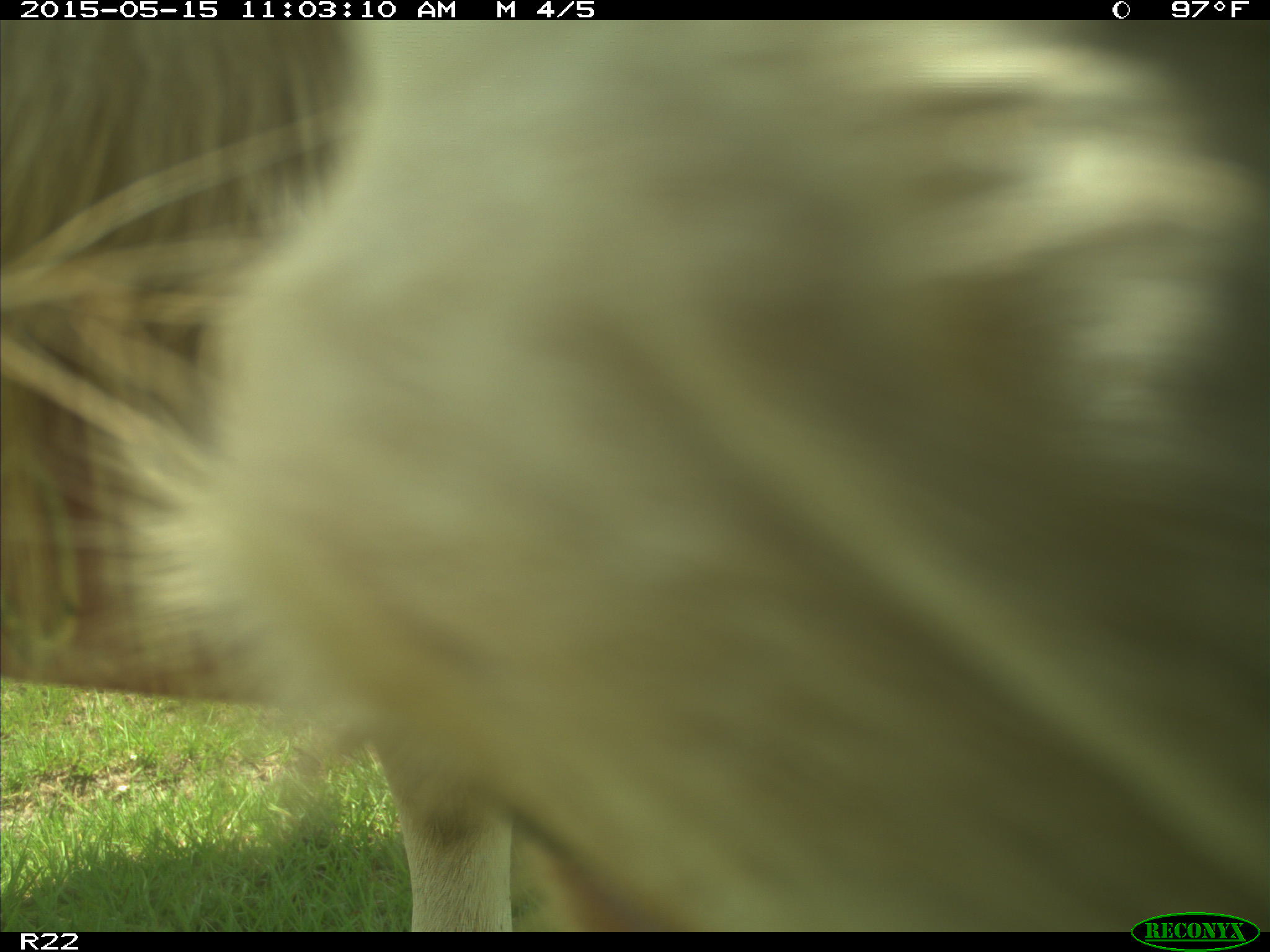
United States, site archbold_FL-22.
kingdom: Animalia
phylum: Chordata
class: Mammalia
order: Artiodactyla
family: Bovidae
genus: Bos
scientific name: Bos taurus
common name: domestic cow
Bos taurus (domestic cow).